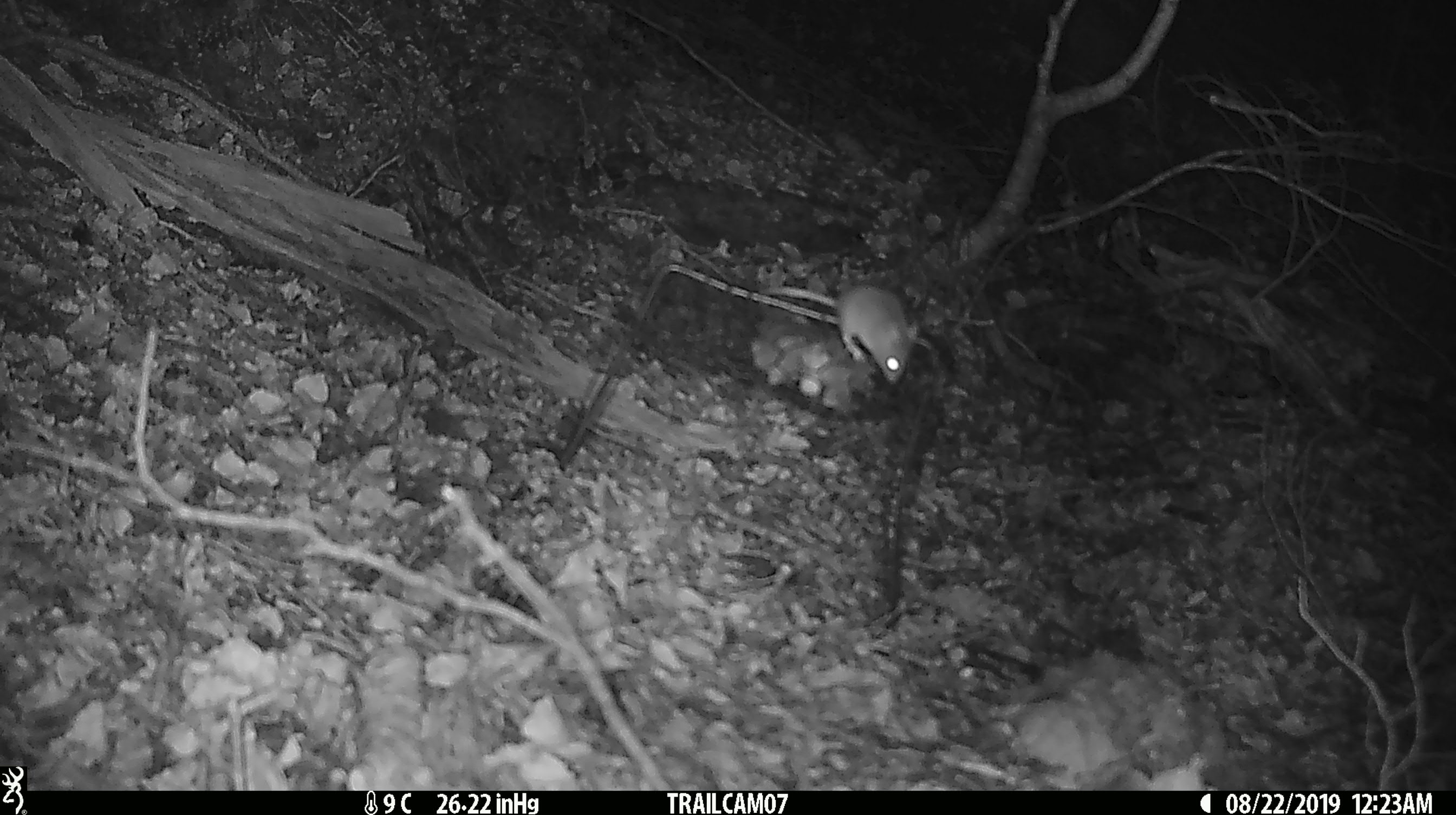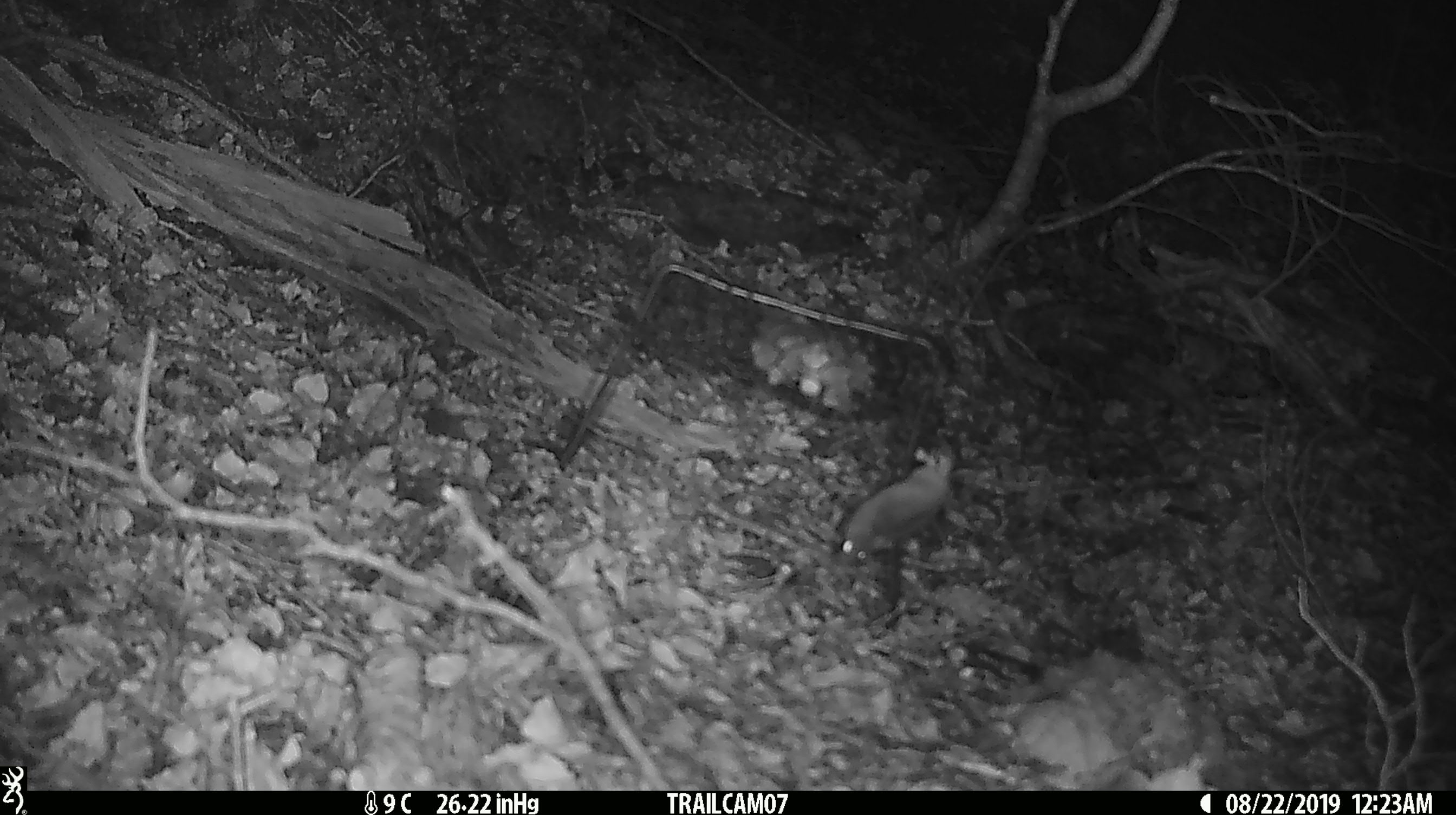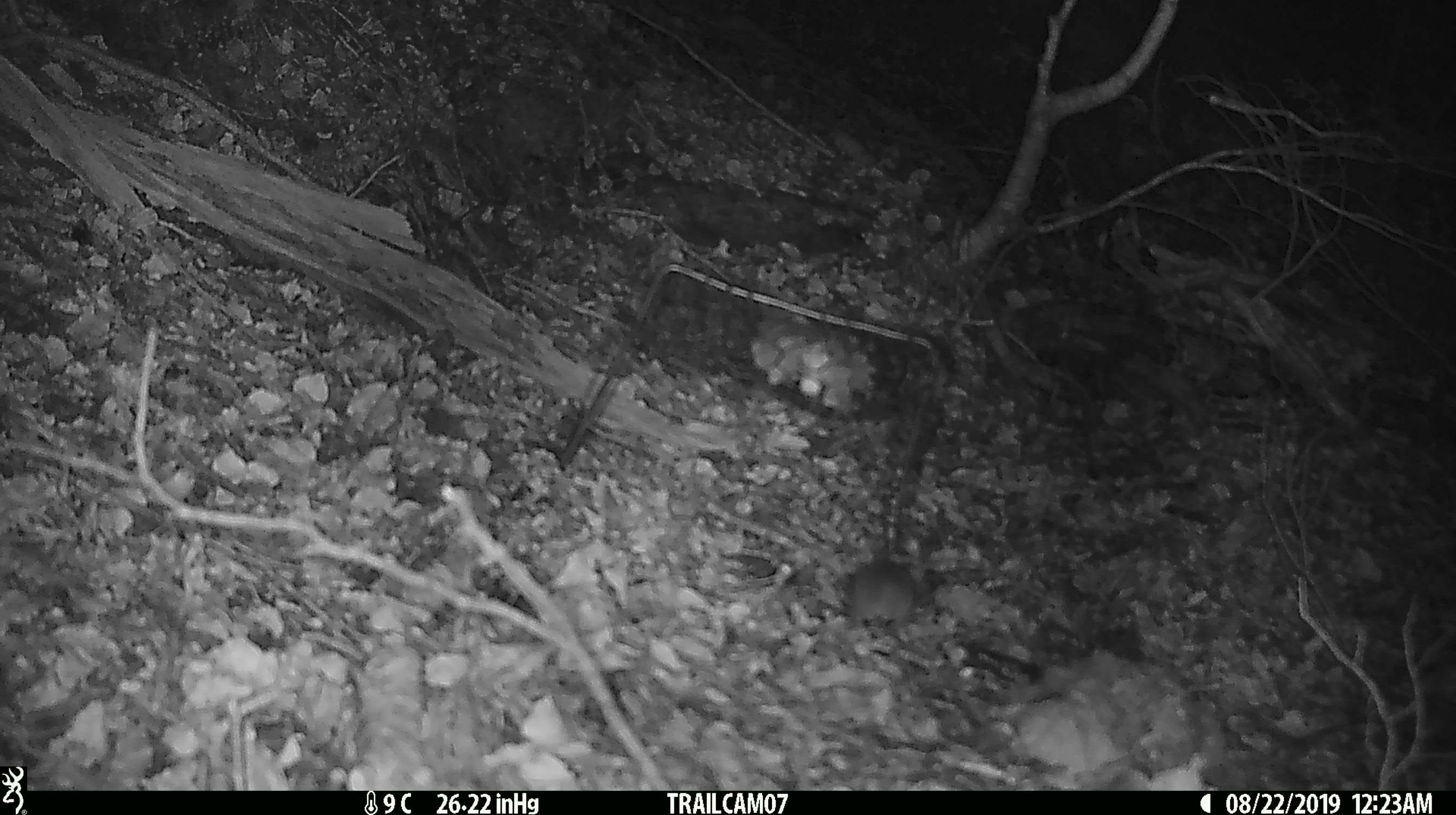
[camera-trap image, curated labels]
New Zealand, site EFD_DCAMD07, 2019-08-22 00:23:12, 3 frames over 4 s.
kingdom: Animalia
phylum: Chordata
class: Mammalia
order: Rodentia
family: Muridae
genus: Mus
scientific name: Mus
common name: mouse